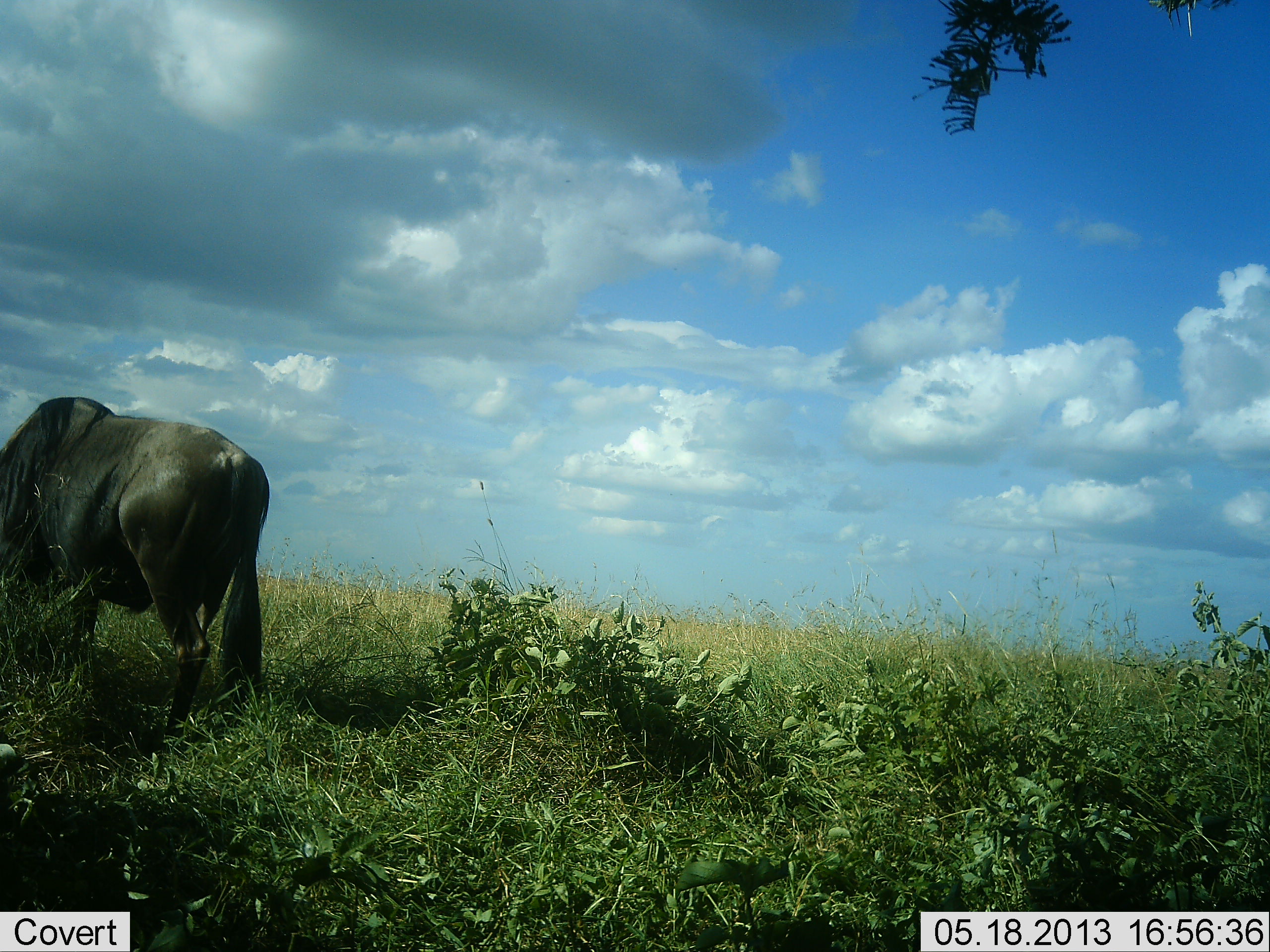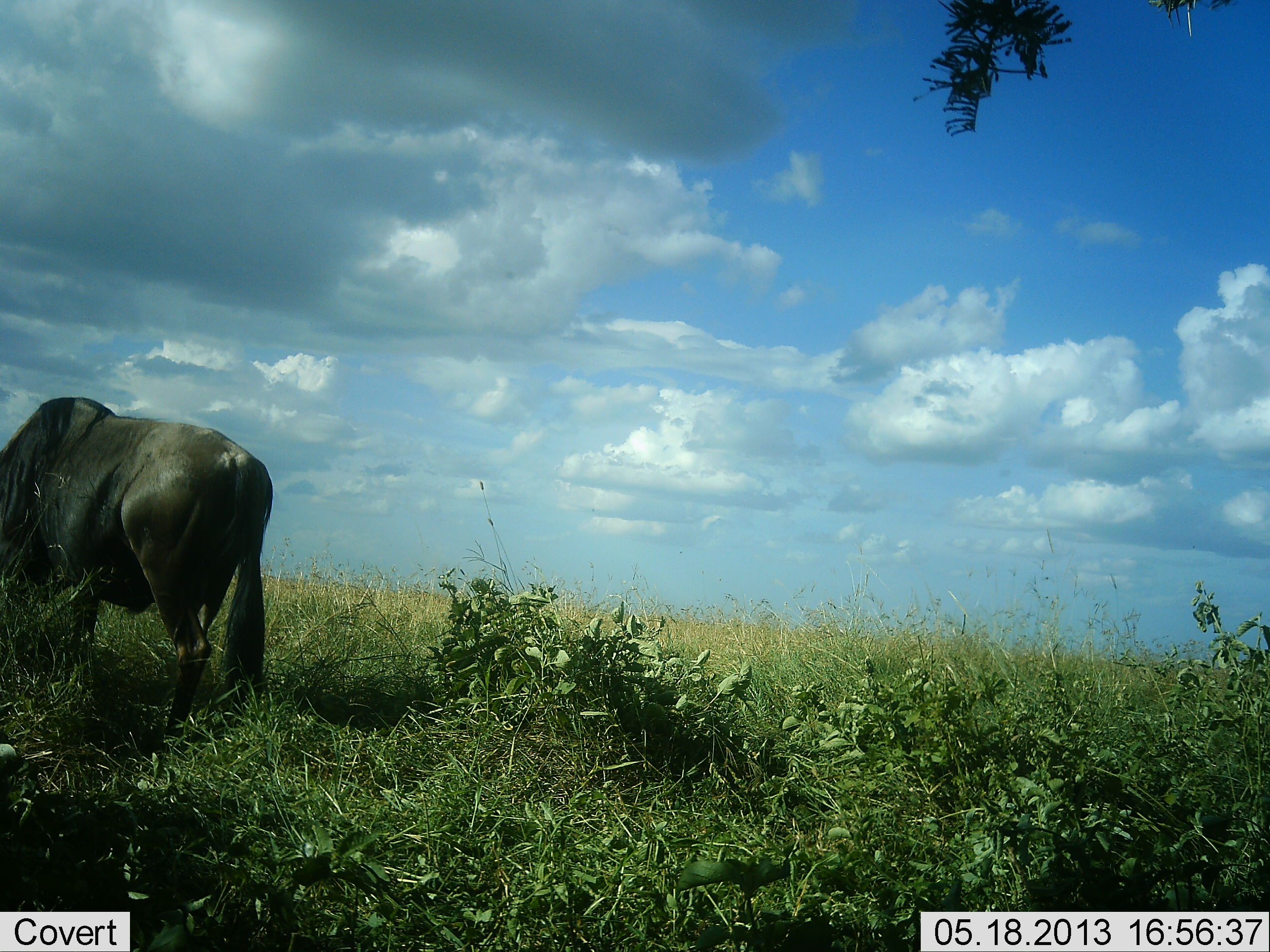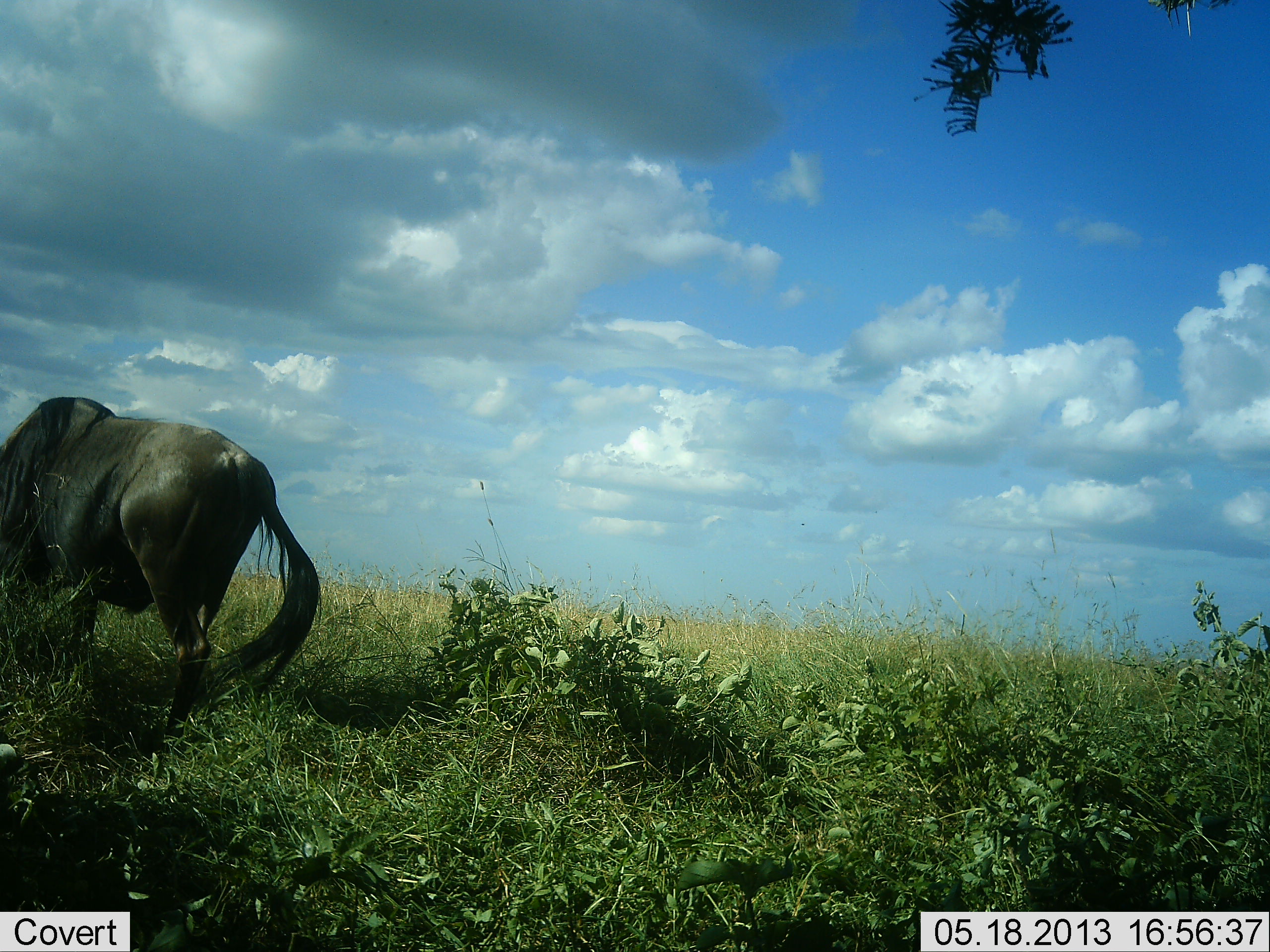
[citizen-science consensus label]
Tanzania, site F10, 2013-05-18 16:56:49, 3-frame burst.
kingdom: Animalia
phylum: Chordata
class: Mammalia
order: Artiodactyla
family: Bovidae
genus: Connochaetes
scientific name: Connochaetes taurinus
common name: blue wildebeest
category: wildebeest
Wildebeest (blue wildebeest) (Connochaetes taurinus), count 1. Behavior (volunteer vote fractions): standing 10%, resting 0%, moving 10%, interacting 0%. Young present (vote fraction): 0%. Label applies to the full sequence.